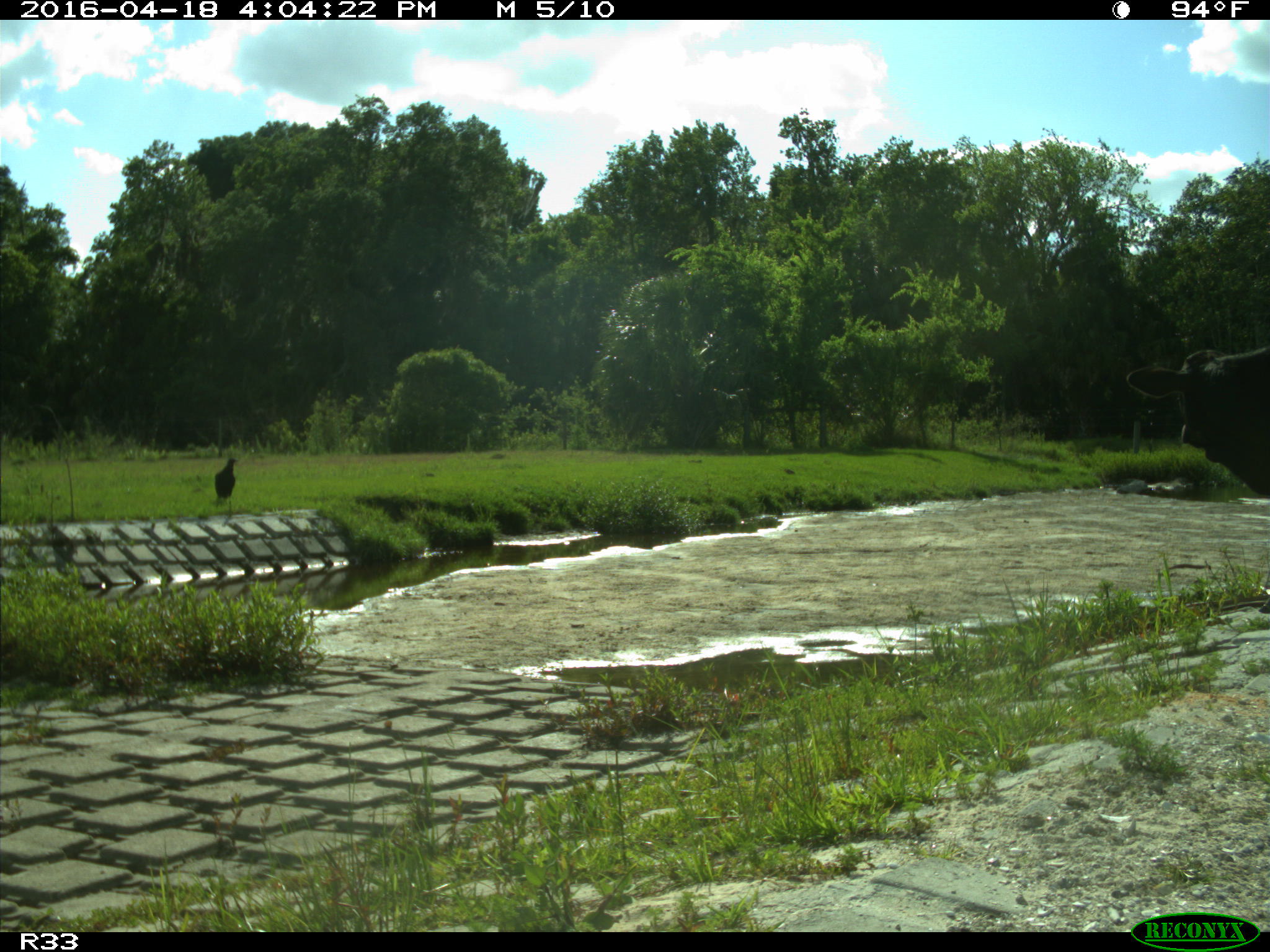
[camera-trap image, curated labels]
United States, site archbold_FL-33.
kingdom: Animalia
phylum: Chordata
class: Mammalia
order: Artiodactyla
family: Bovidae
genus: Bos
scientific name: Bos taurus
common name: domestic cow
Bos taurus (domestic cow).